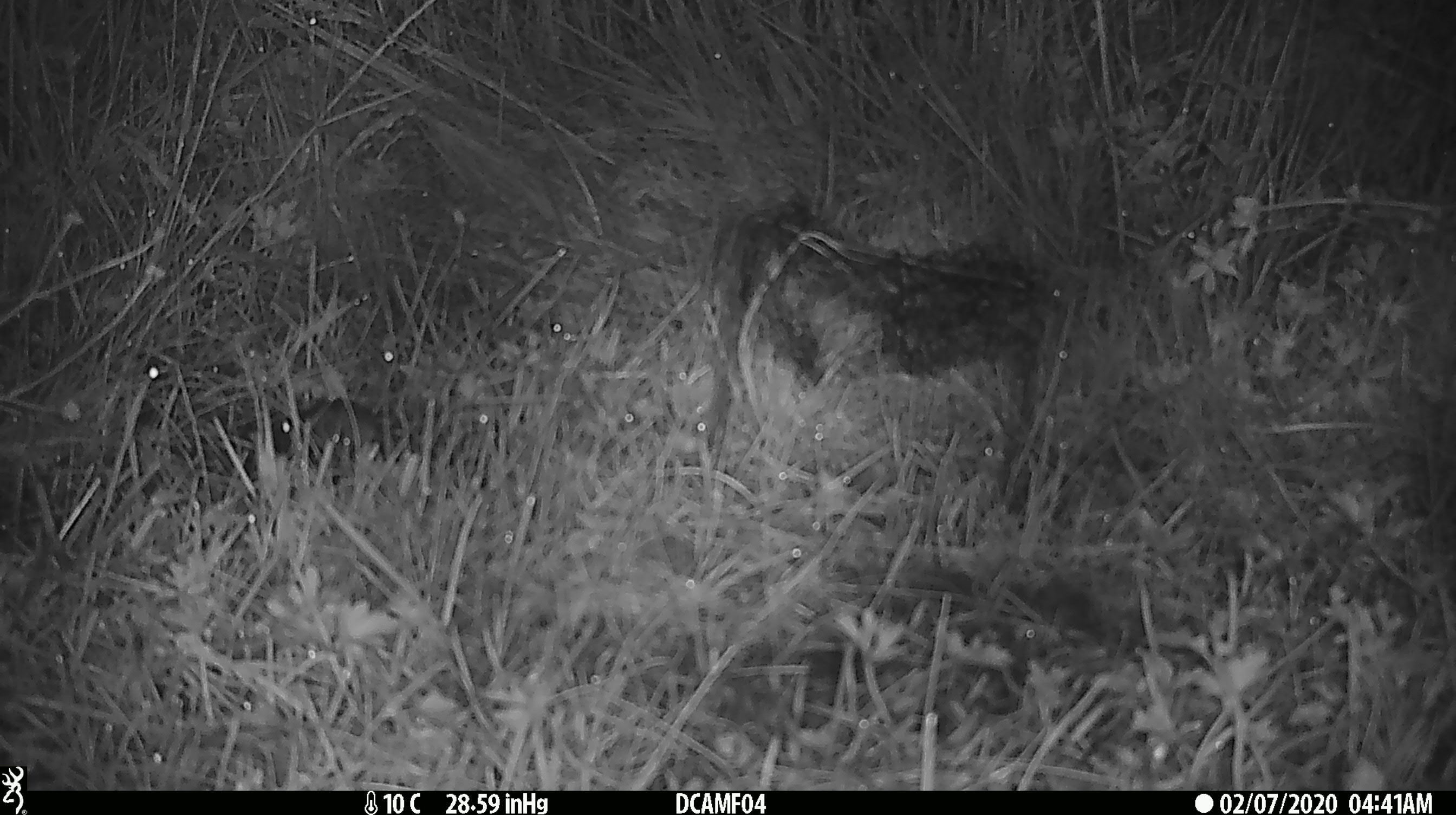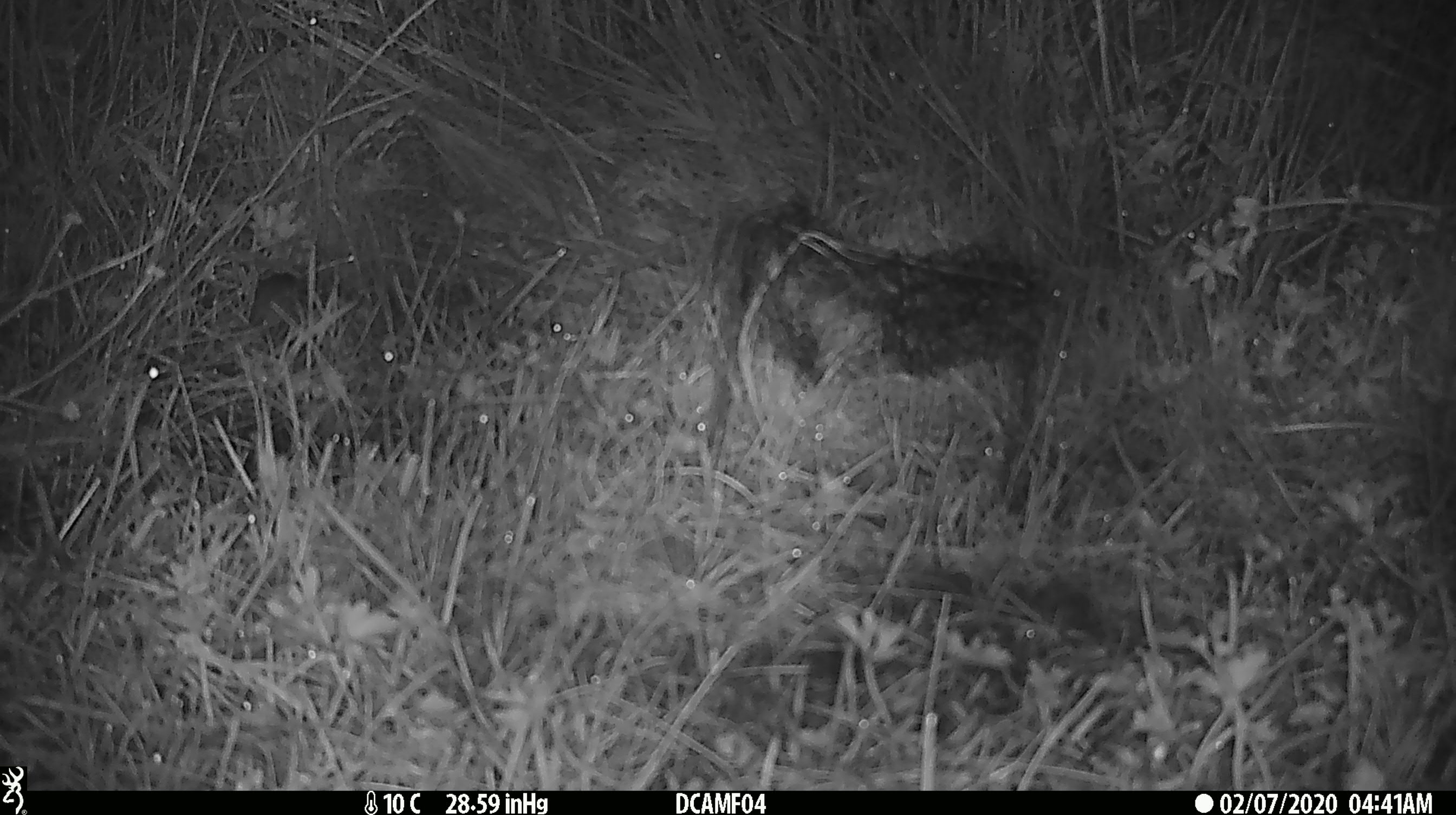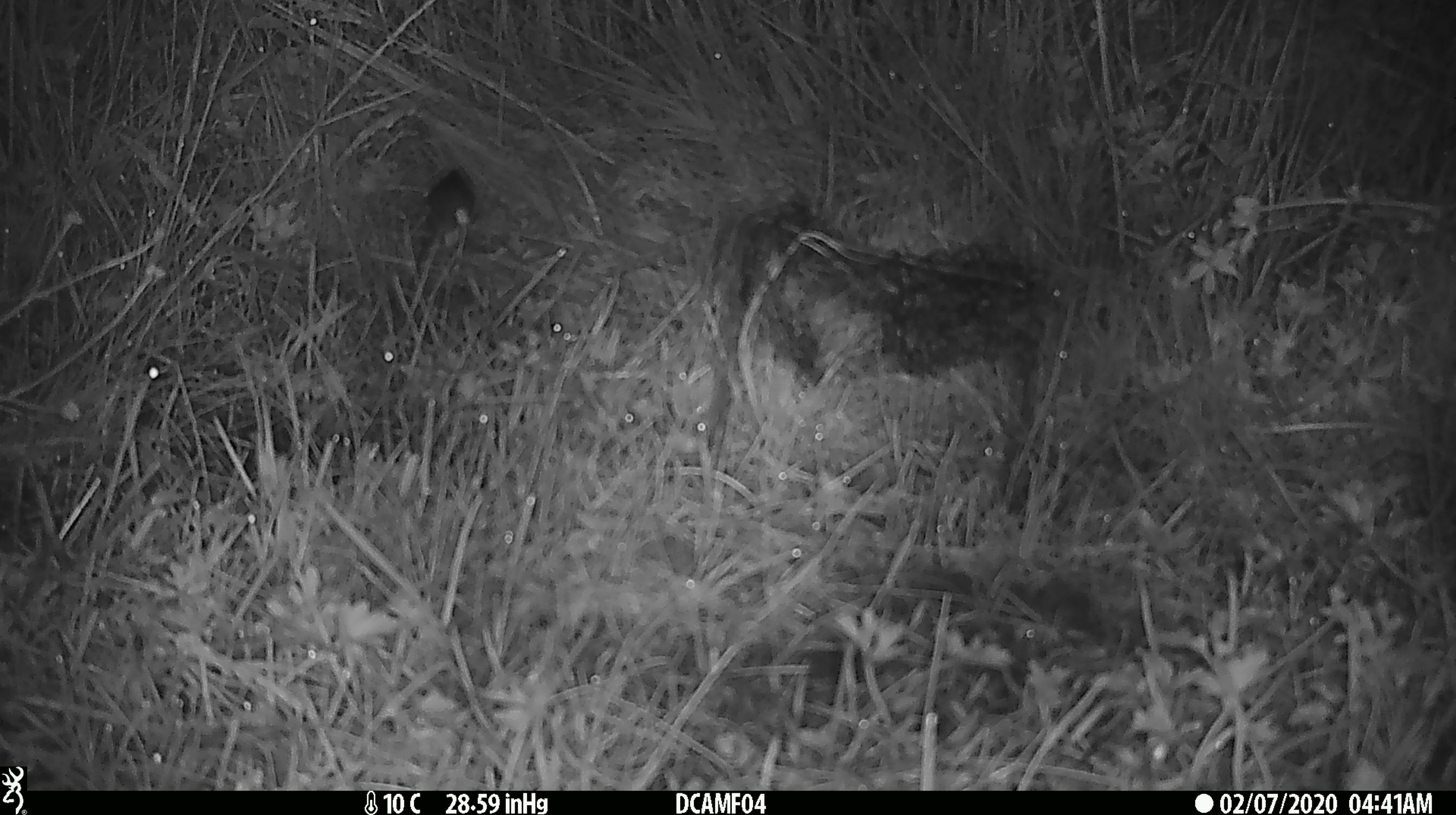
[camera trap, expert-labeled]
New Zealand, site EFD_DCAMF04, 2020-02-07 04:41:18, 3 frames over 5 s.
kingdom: Animalia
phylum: Chordata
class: Mammalia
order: Rodentia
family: Muridae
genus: Mus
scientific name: Mus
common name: mouse